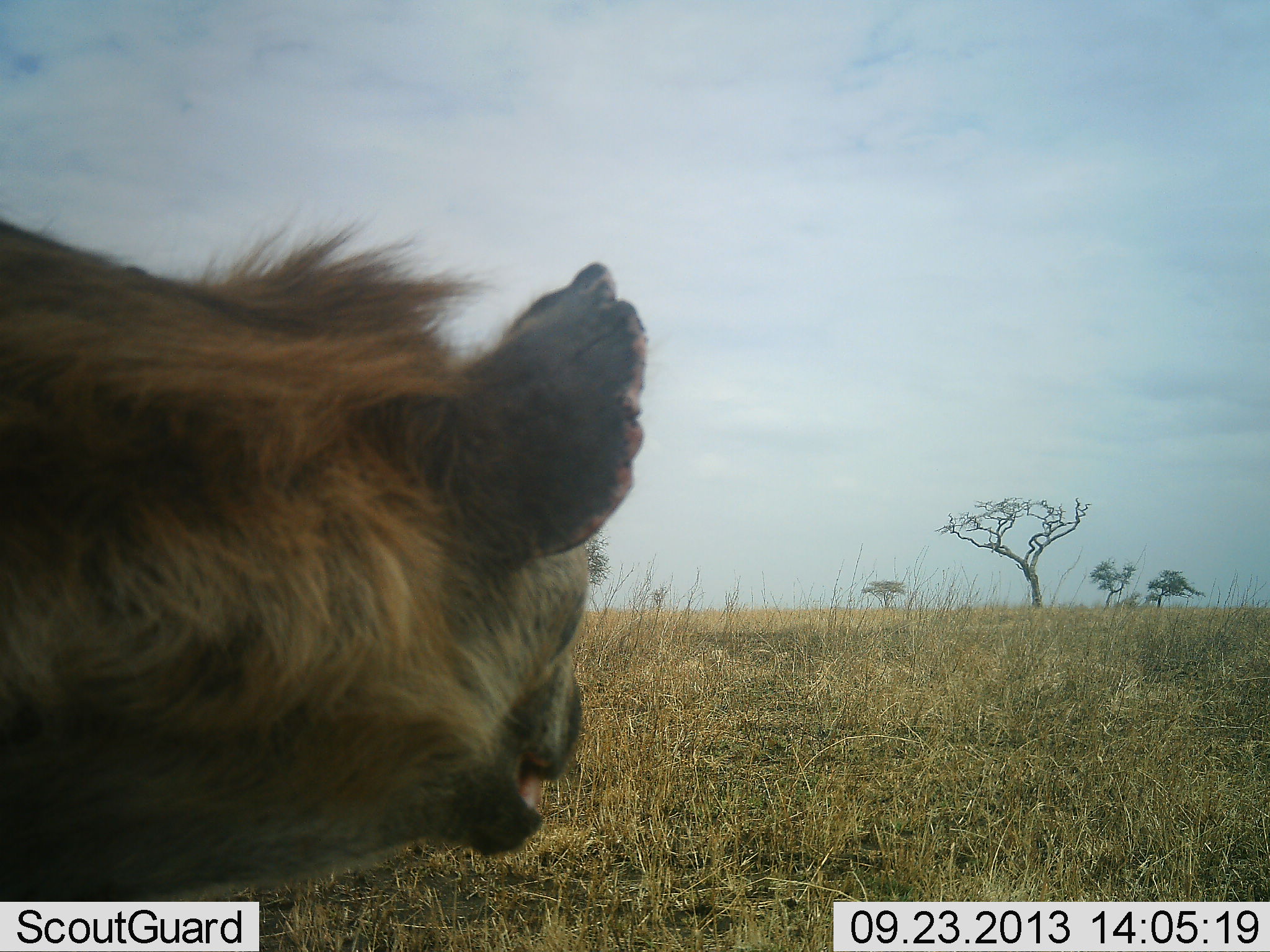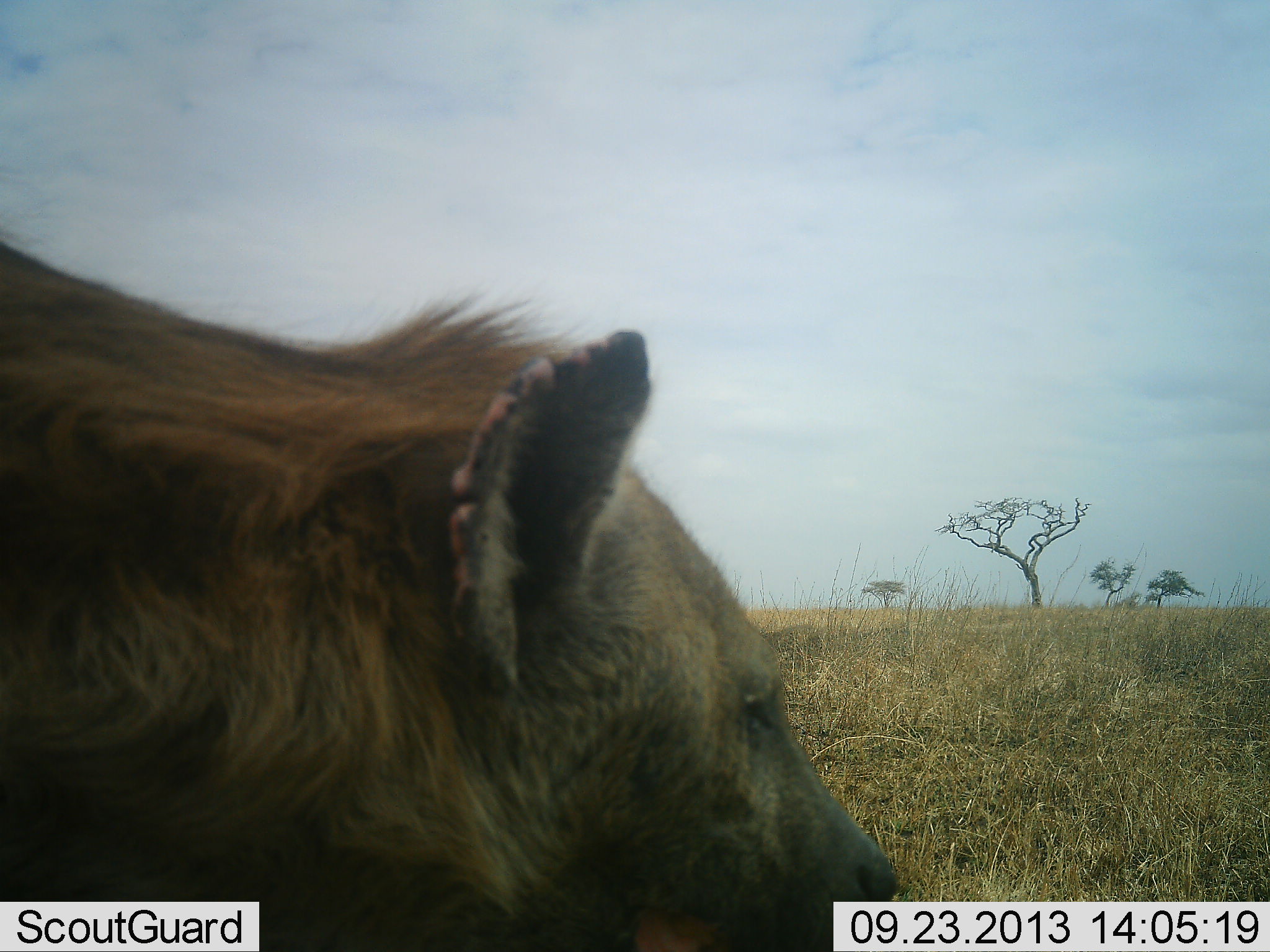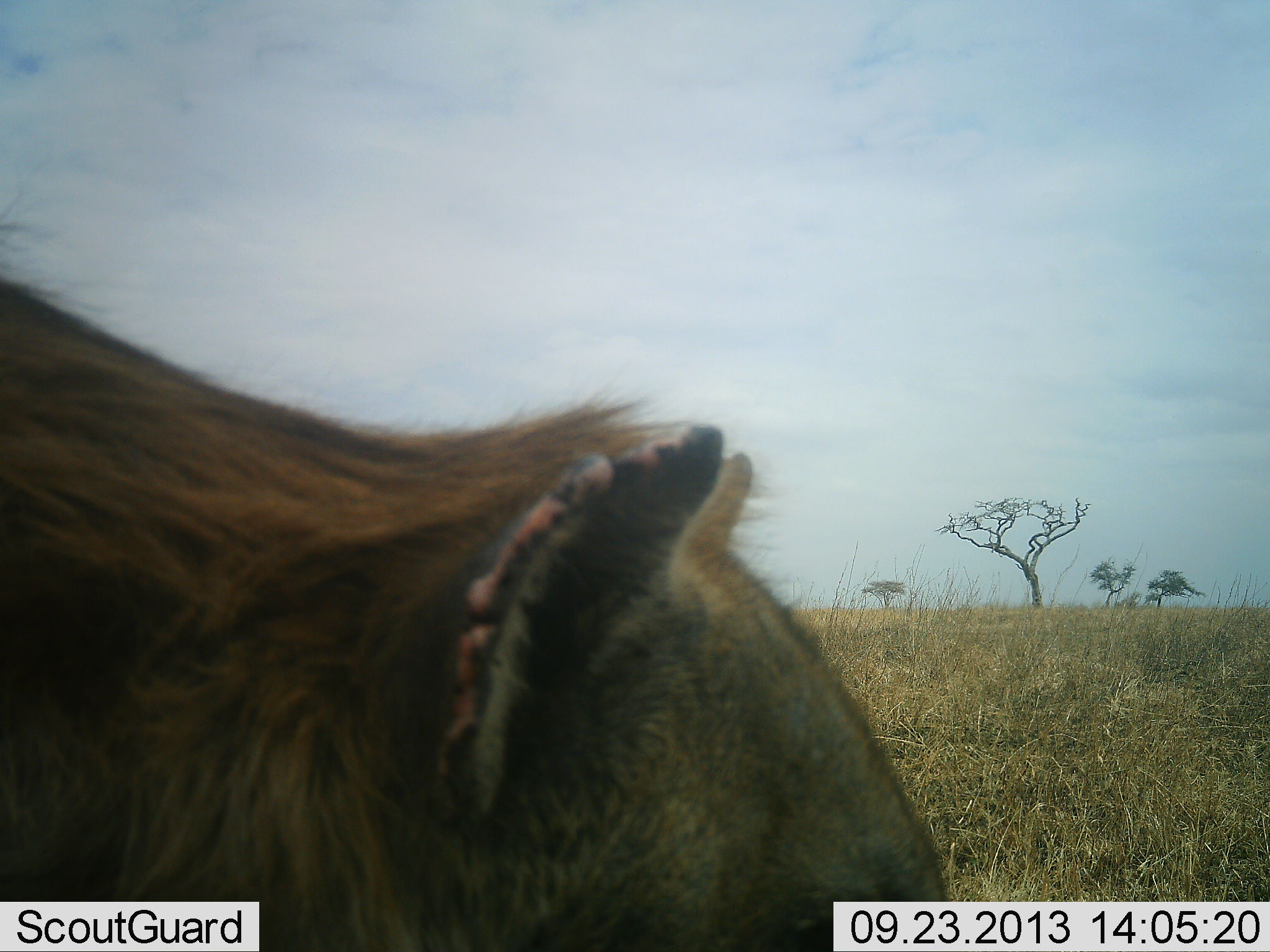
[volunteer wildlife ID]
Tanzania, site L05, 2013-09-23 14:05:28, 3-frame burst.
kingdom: Animalia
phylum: Chordata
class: Mammalia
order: Carnivora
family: Hyaenidae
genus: Crocuta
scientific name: Crocuta crocuta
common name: spotted hyena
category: hyenaspotted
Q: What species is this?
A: Hyenaspotted (spotted hyena) (Crocuta crocuta).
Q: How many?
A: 1.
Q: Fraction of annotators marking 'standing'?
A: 100%.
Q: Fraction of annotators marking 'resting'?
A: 0%.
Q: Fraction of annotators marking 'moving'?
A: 8%.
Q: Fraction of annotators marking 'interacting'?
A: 0%.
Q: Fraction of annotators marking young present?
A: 0%.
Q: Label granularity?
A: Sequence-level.